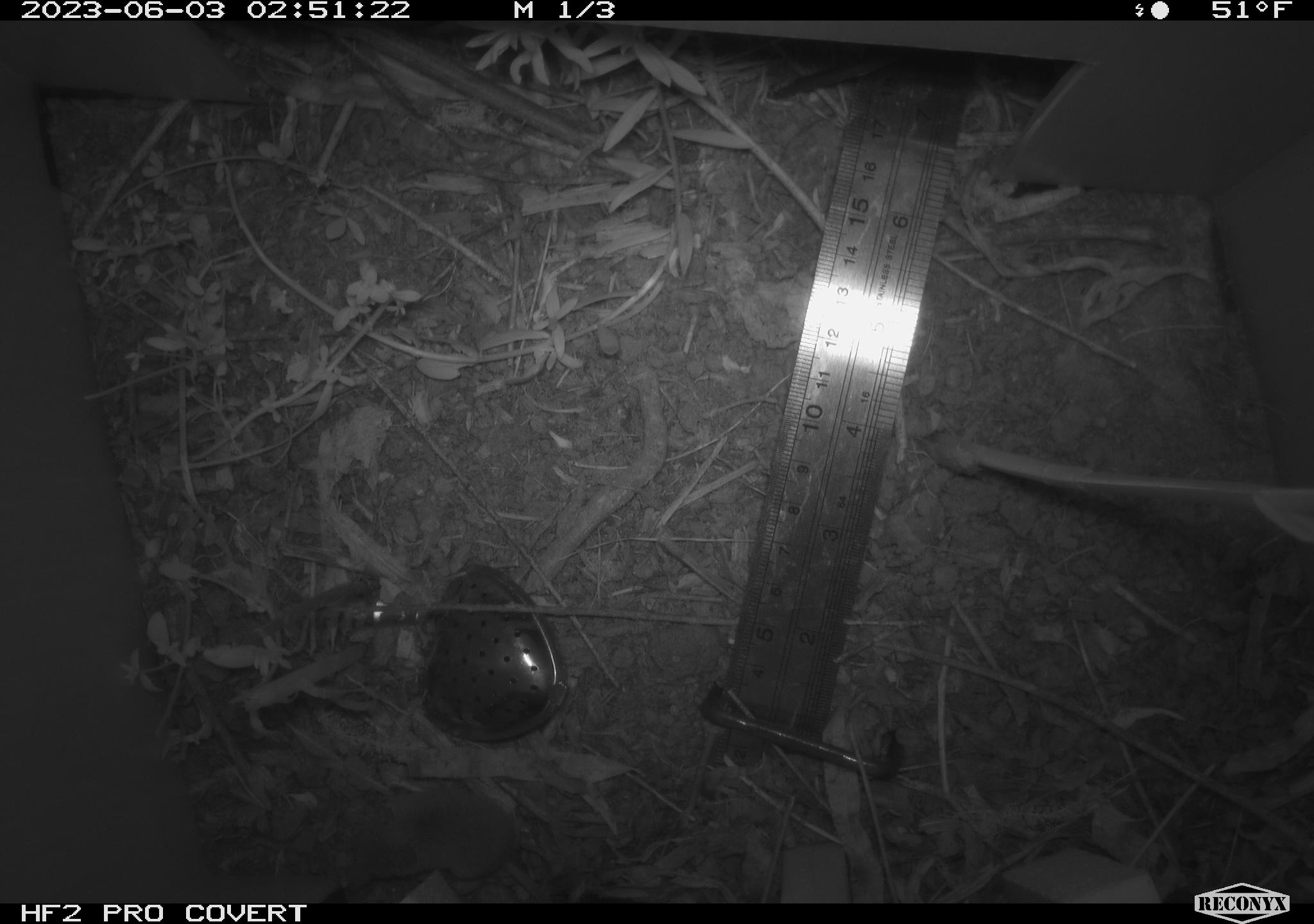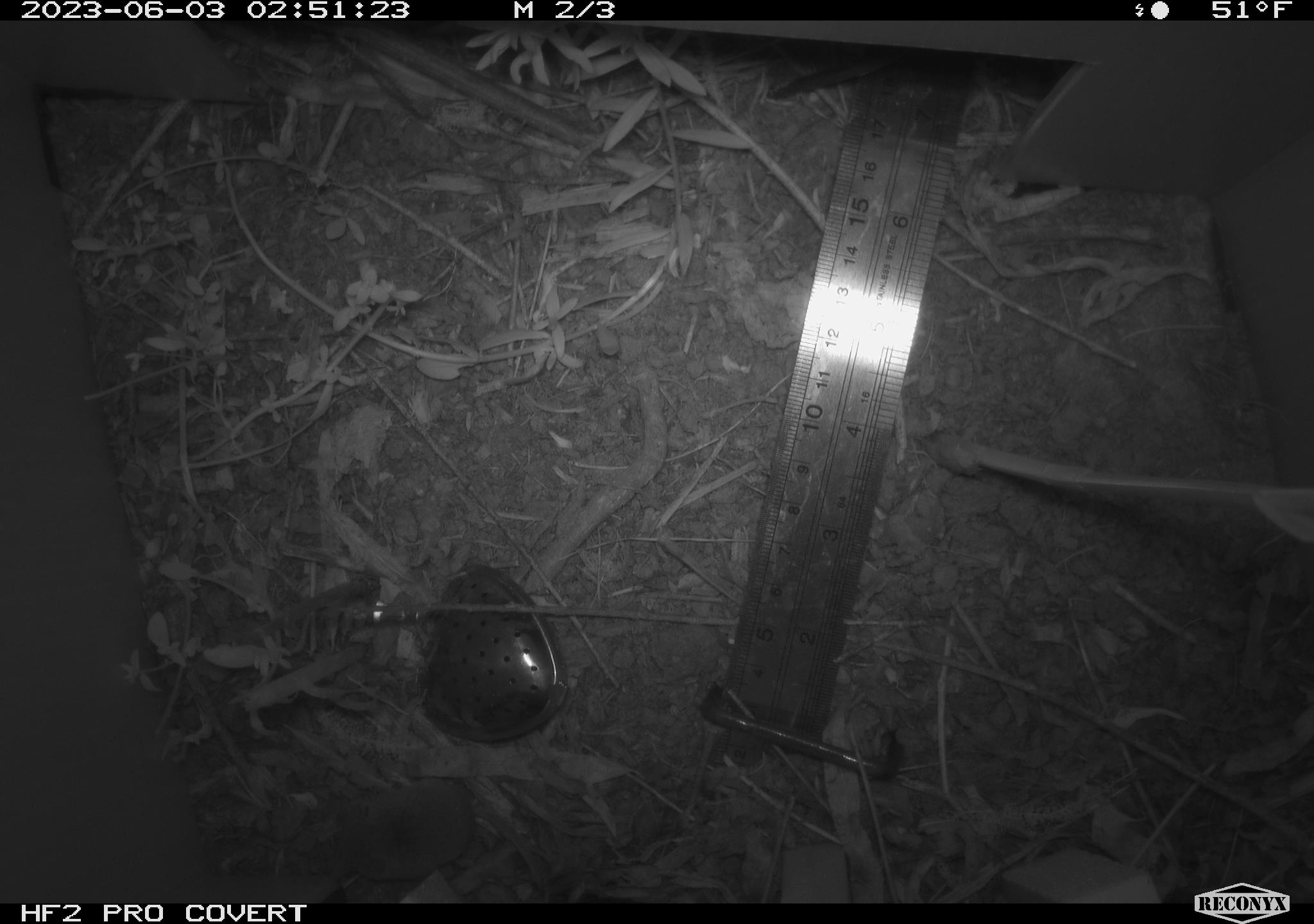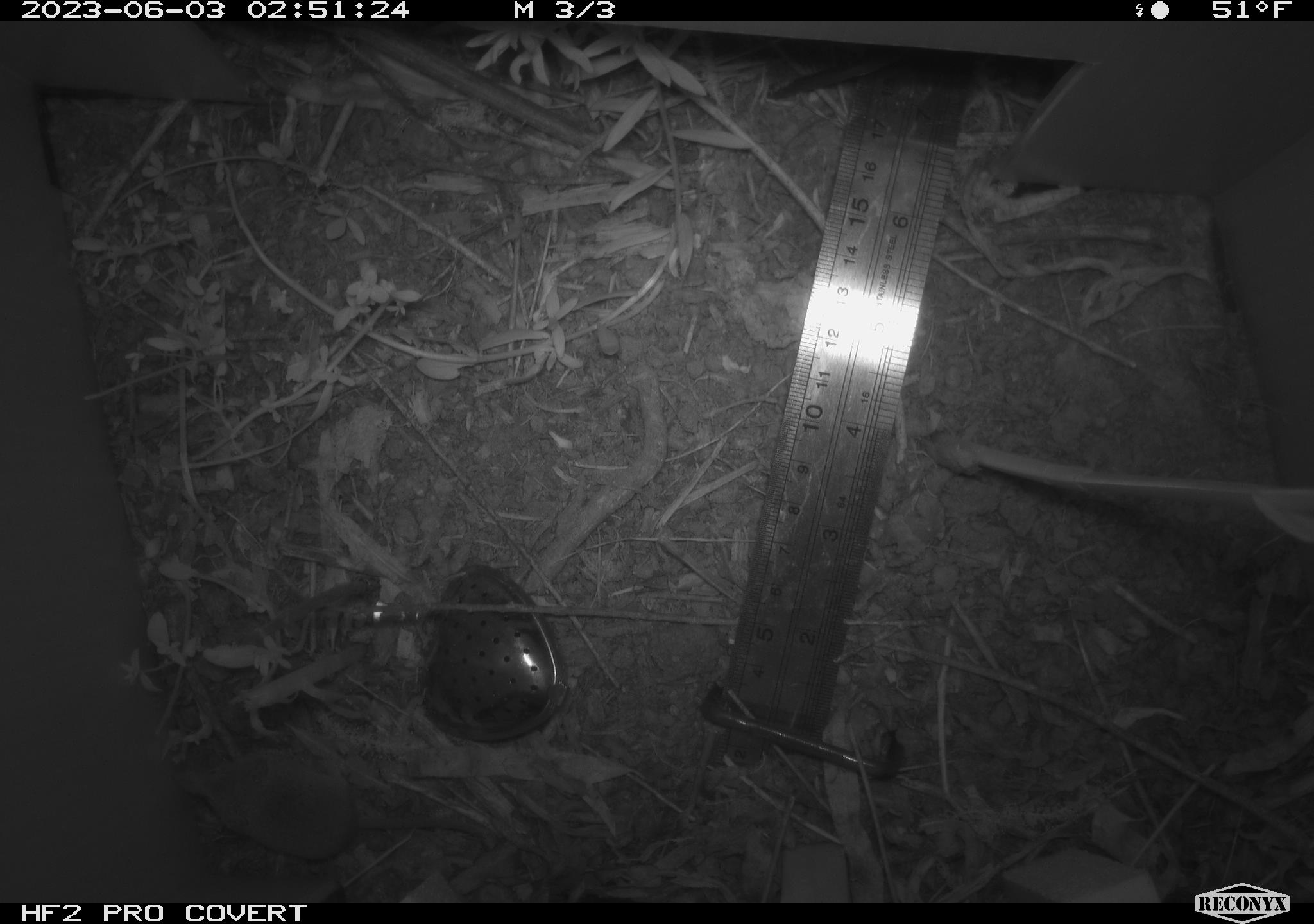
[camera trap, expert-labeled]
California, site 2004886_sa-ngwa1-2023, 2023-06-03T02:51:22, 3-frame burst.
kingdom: Animalia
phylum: Chordata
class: Mammalia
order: Eulipotyphla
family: Soricidae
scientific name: Soricidae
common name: shrews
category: soricidae family